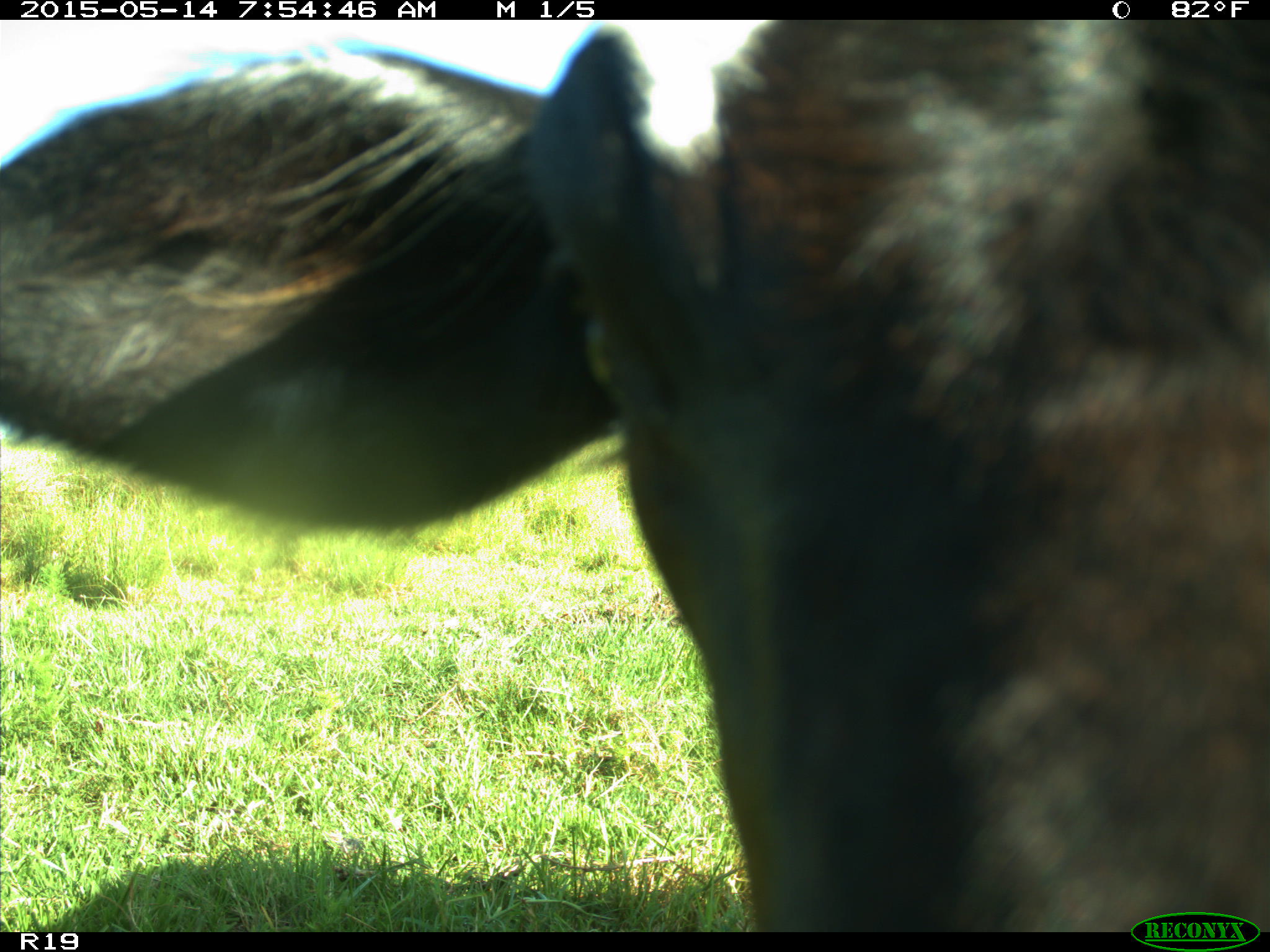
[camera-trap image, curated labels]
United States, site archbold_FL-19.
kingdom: Animalia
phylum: Chordata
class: Mammalia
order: Artiodactyla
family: Bovidae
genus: Bos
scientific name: Bos taurus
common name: domestic cow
Bos taurus (domestic cow).